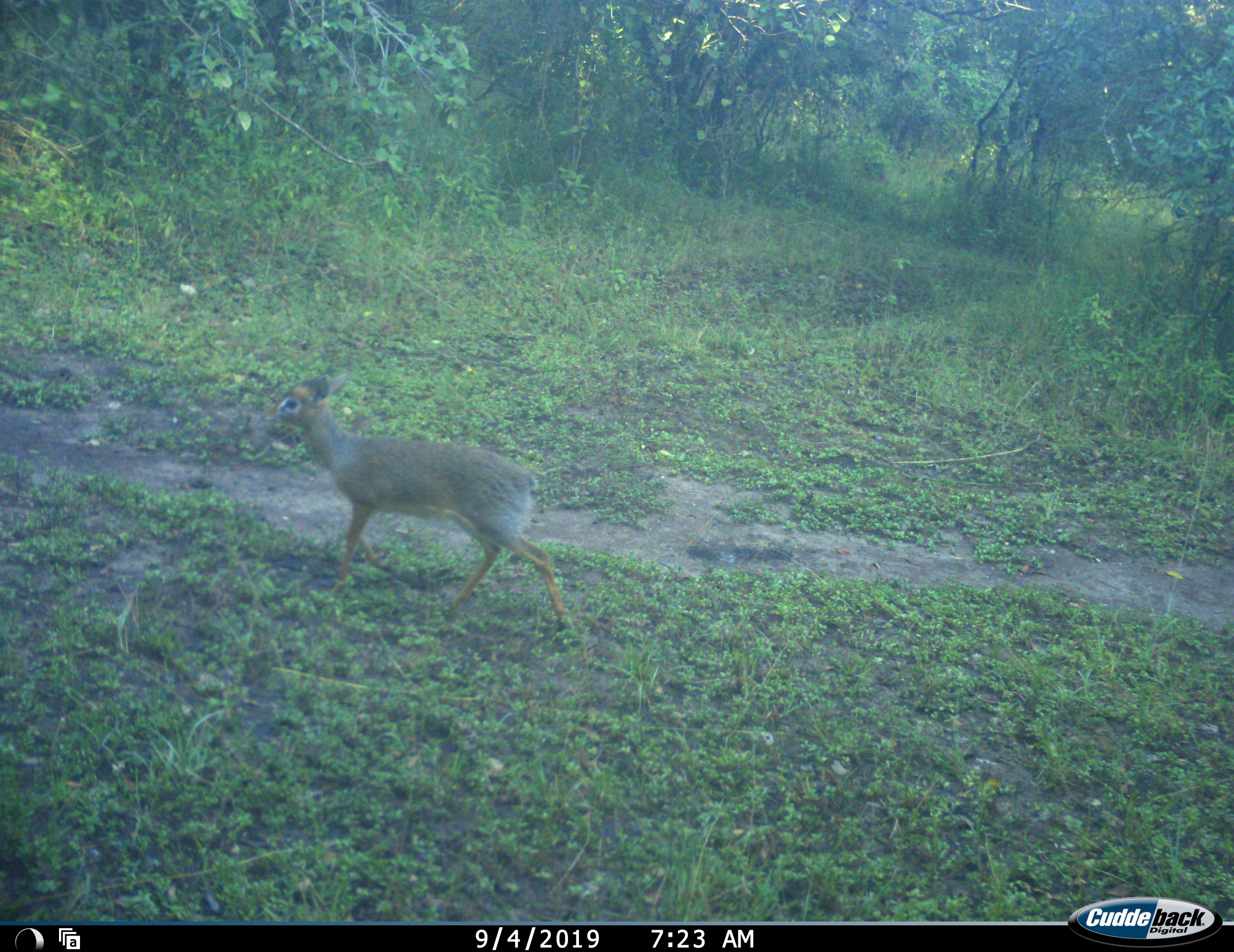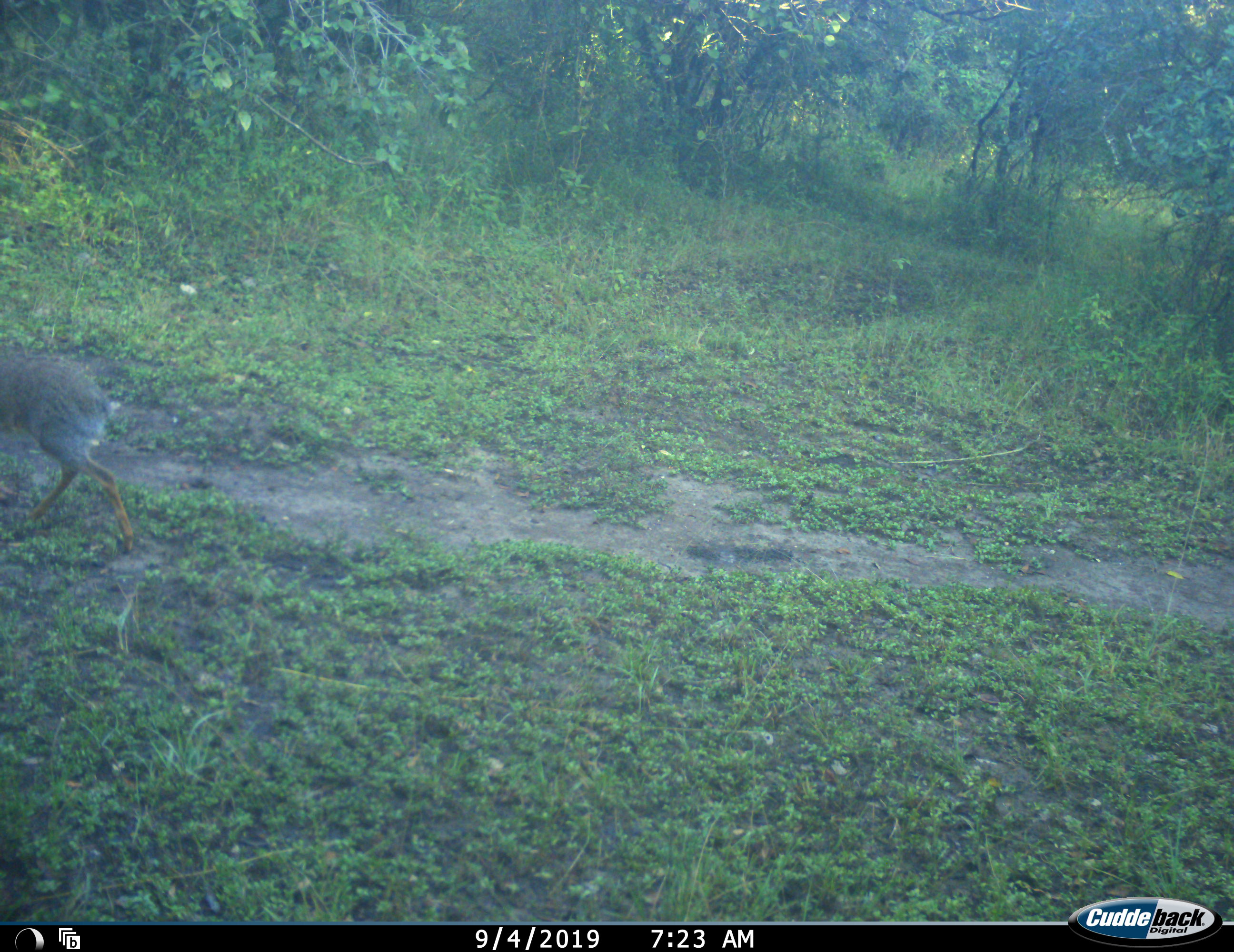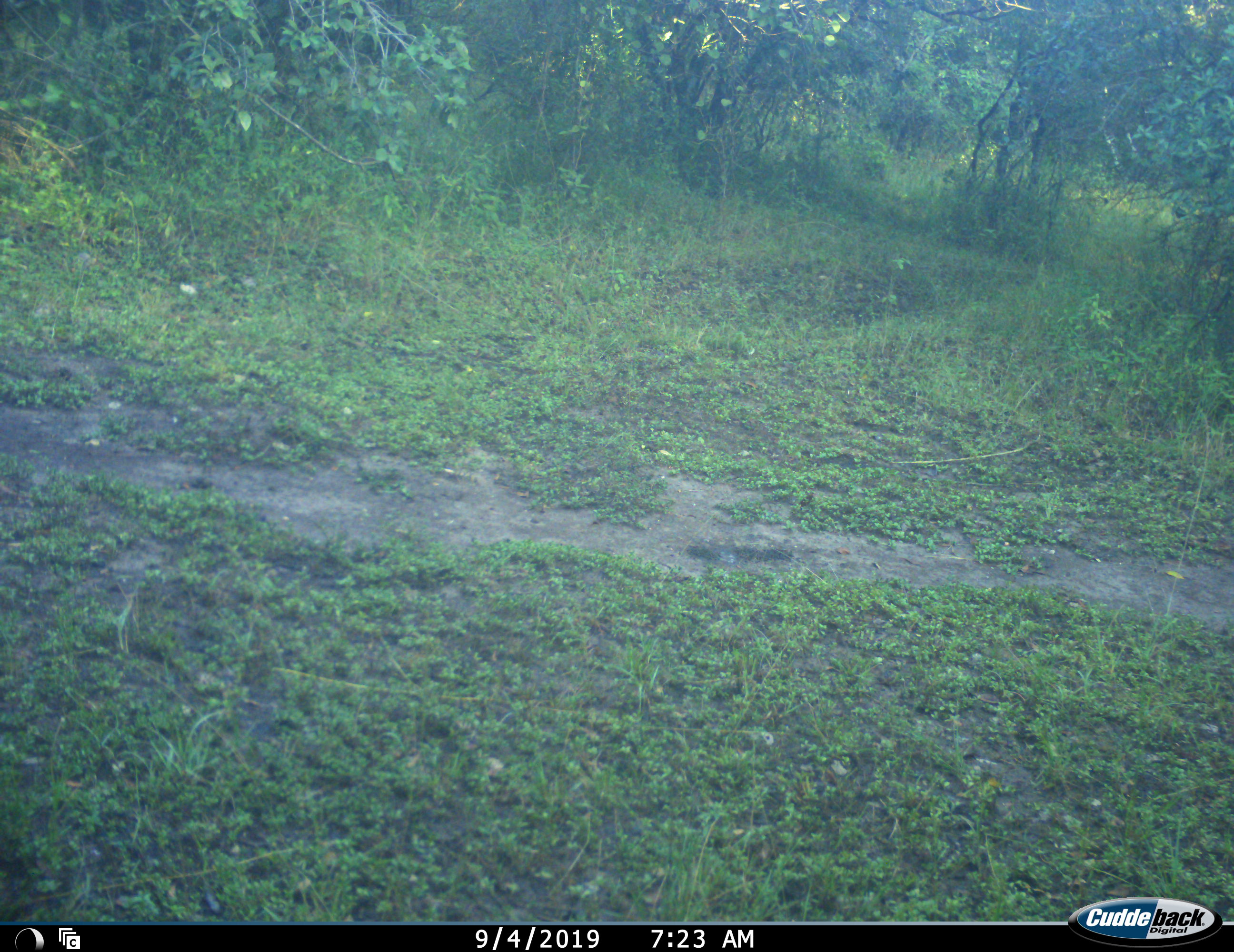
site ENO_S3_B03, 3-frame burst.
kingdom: Animalia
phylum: Chordata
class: Mammalia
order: Artiodactyla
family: Bovidae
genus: Madoqua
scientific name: Madoqua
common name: dik-dik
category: dikdik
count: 1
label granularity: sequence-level